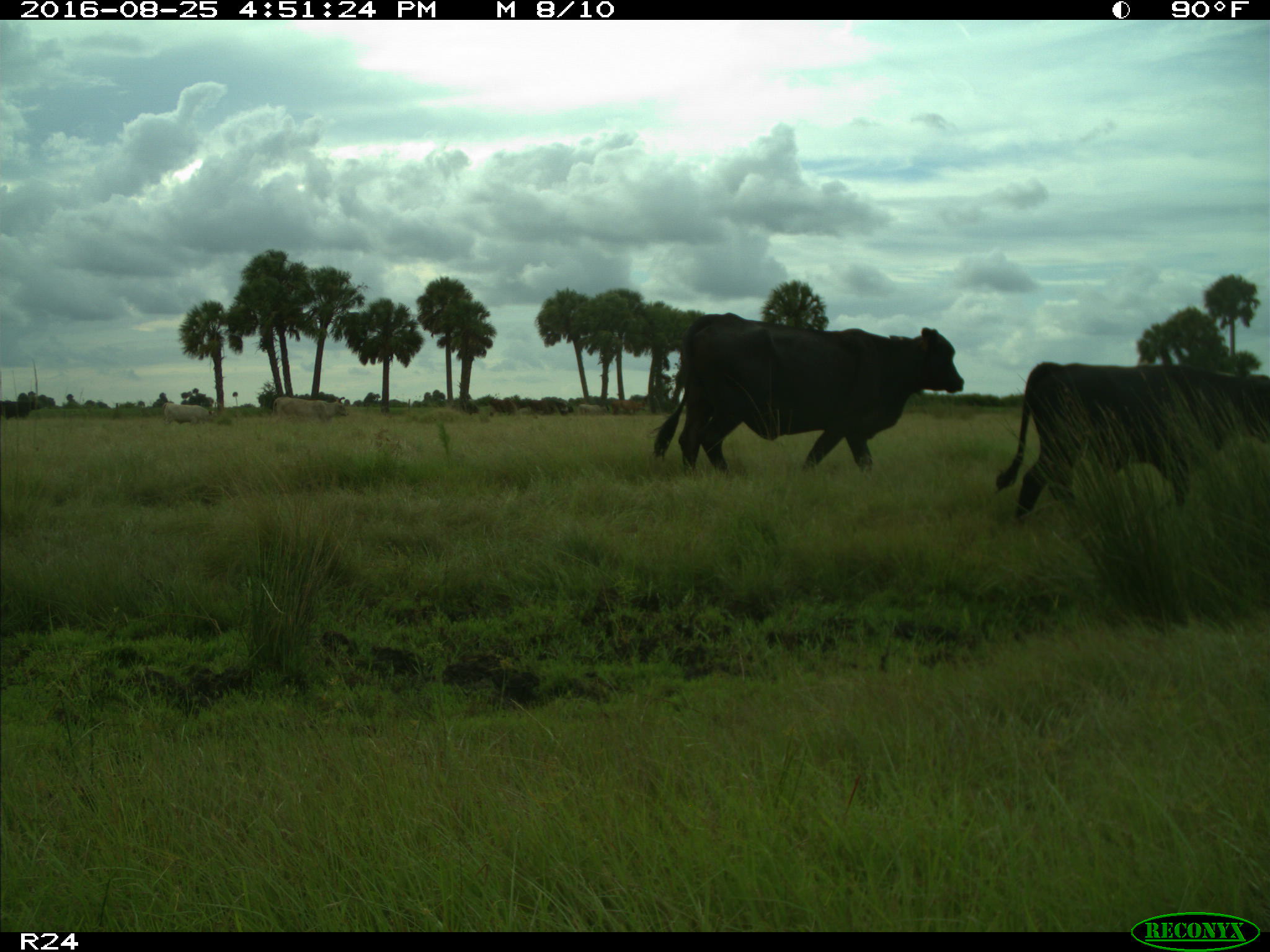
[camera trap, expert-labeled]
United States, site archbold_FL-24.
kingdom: Animalia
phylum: Chordata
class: Mammalia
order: Artiodactyla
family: Bovidae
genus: Bos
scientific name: Bos taurus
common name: domestic cow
Bos taurus (domestic cow).